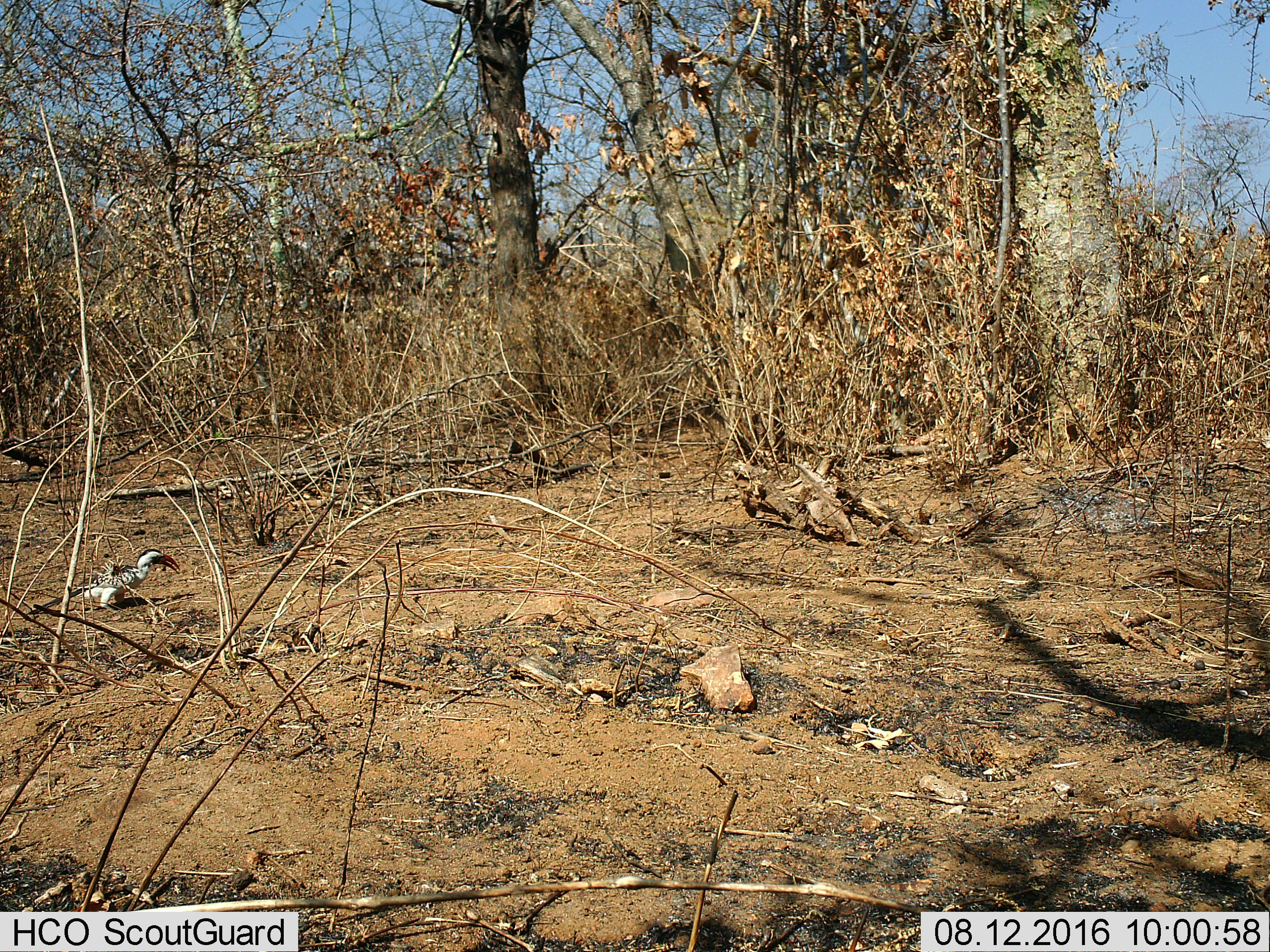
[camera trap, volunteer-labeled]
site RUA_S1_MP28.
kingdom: Animalia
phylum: Chordata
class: Aves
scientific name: Aves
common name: bird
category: birdother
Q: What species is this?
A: Birdother (bird) (Aves).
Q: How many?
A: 1.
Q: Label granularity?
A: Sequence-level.